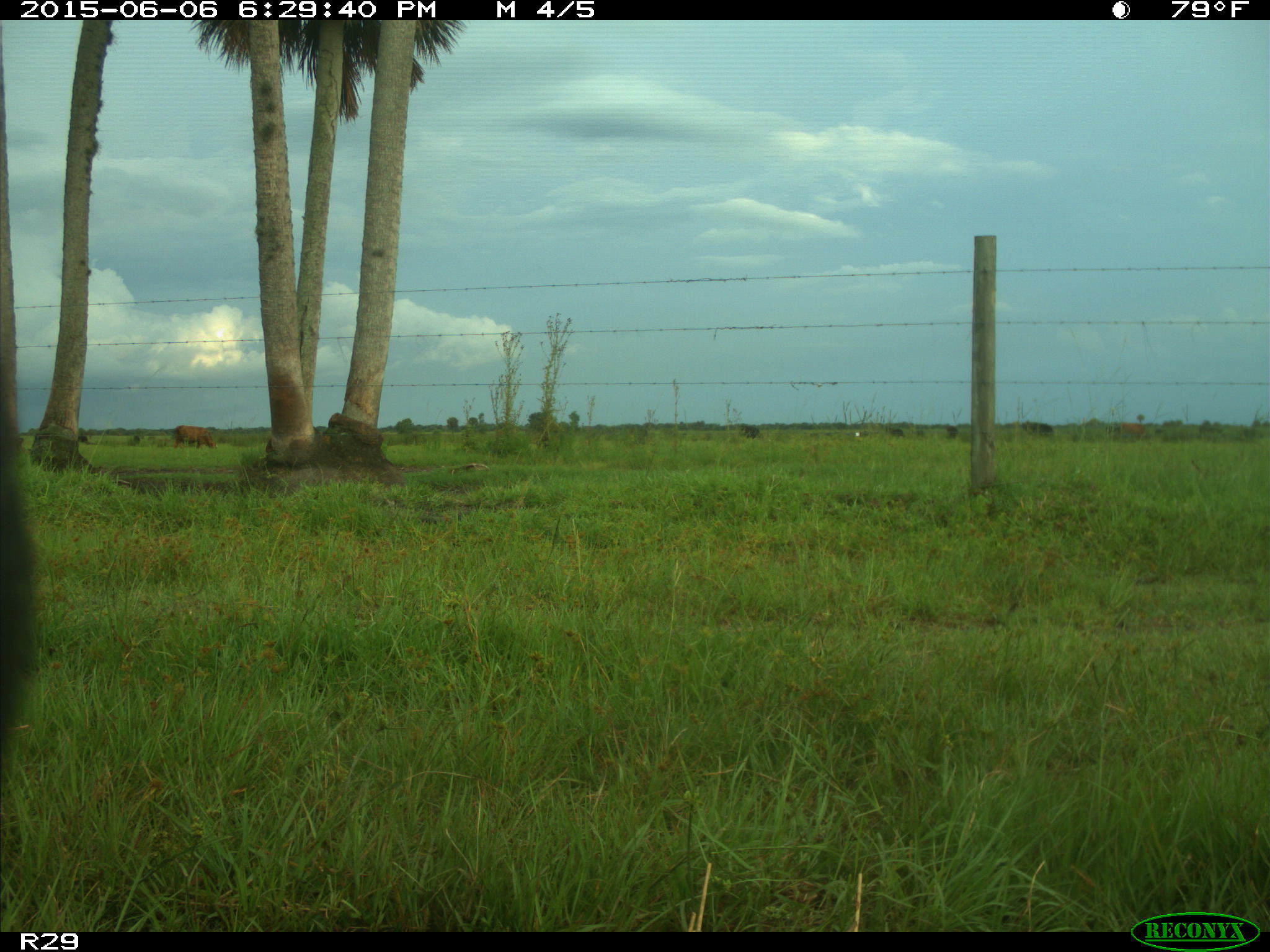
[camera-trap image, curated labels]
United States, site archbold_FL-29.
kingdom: Animalia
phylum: Chordata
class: Mammalia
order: Artiodactyla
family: Bovidae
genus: Bos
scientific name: Bos taurus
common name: domestic cow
Bos taurus (domestic cow).